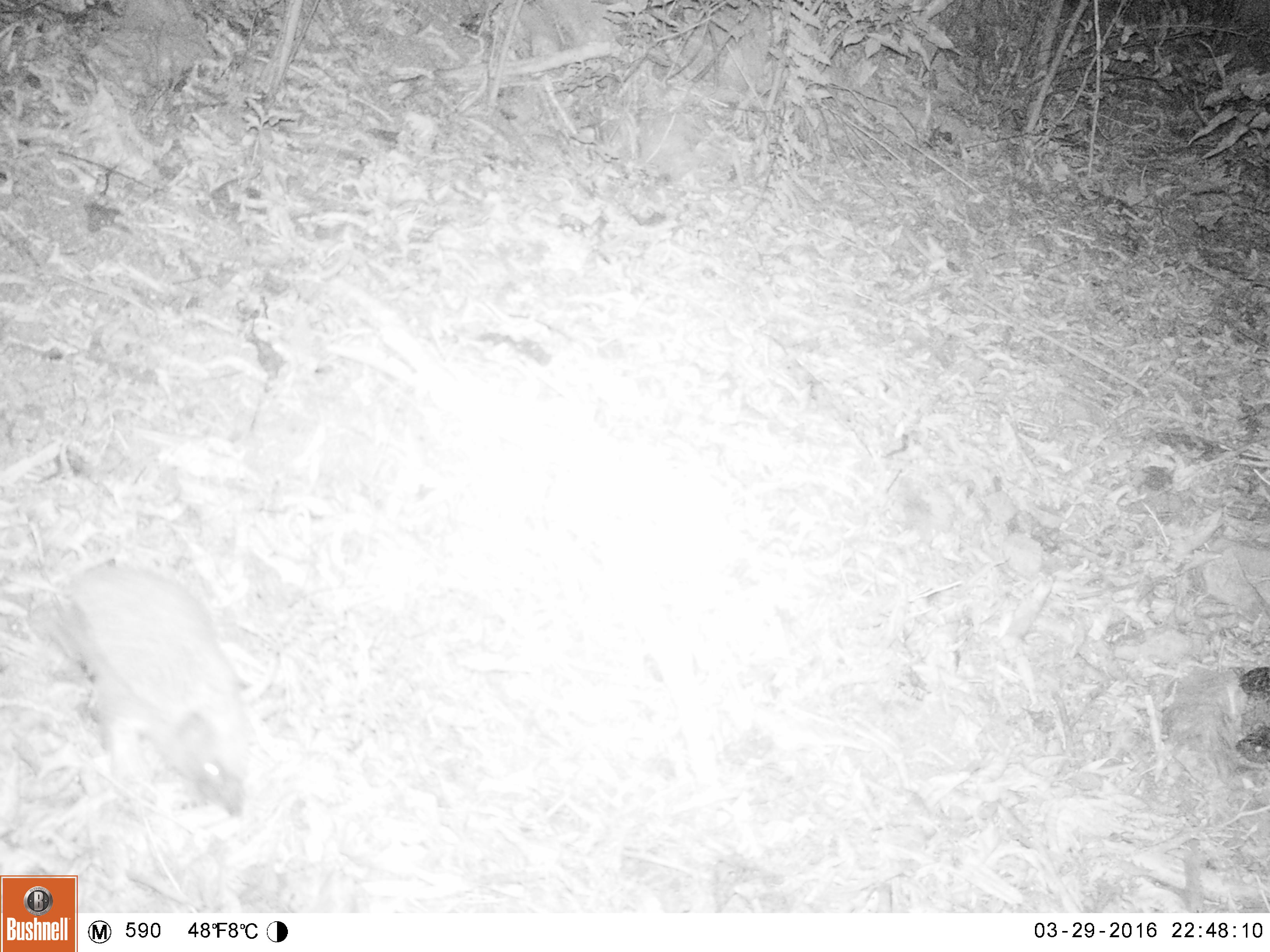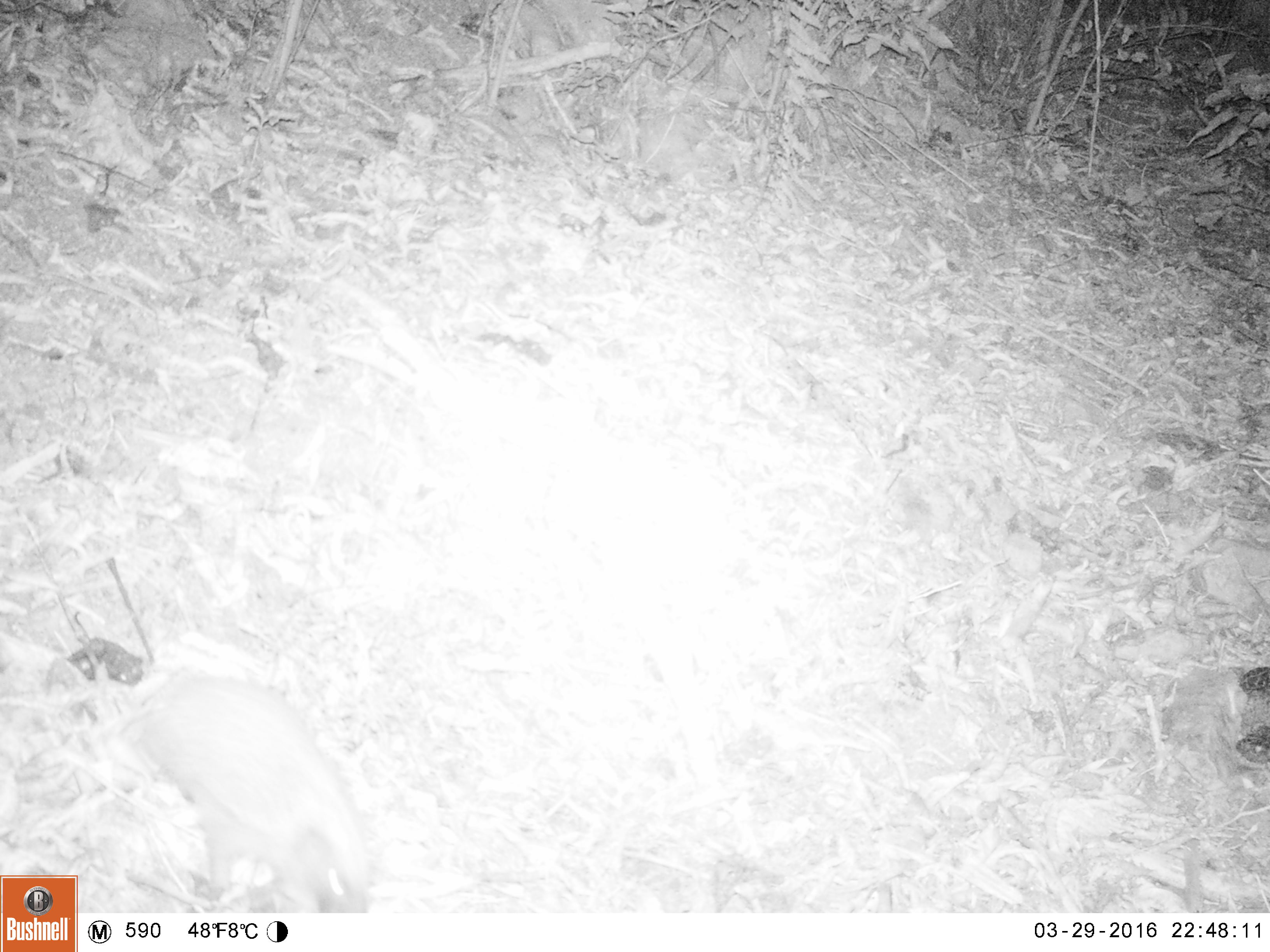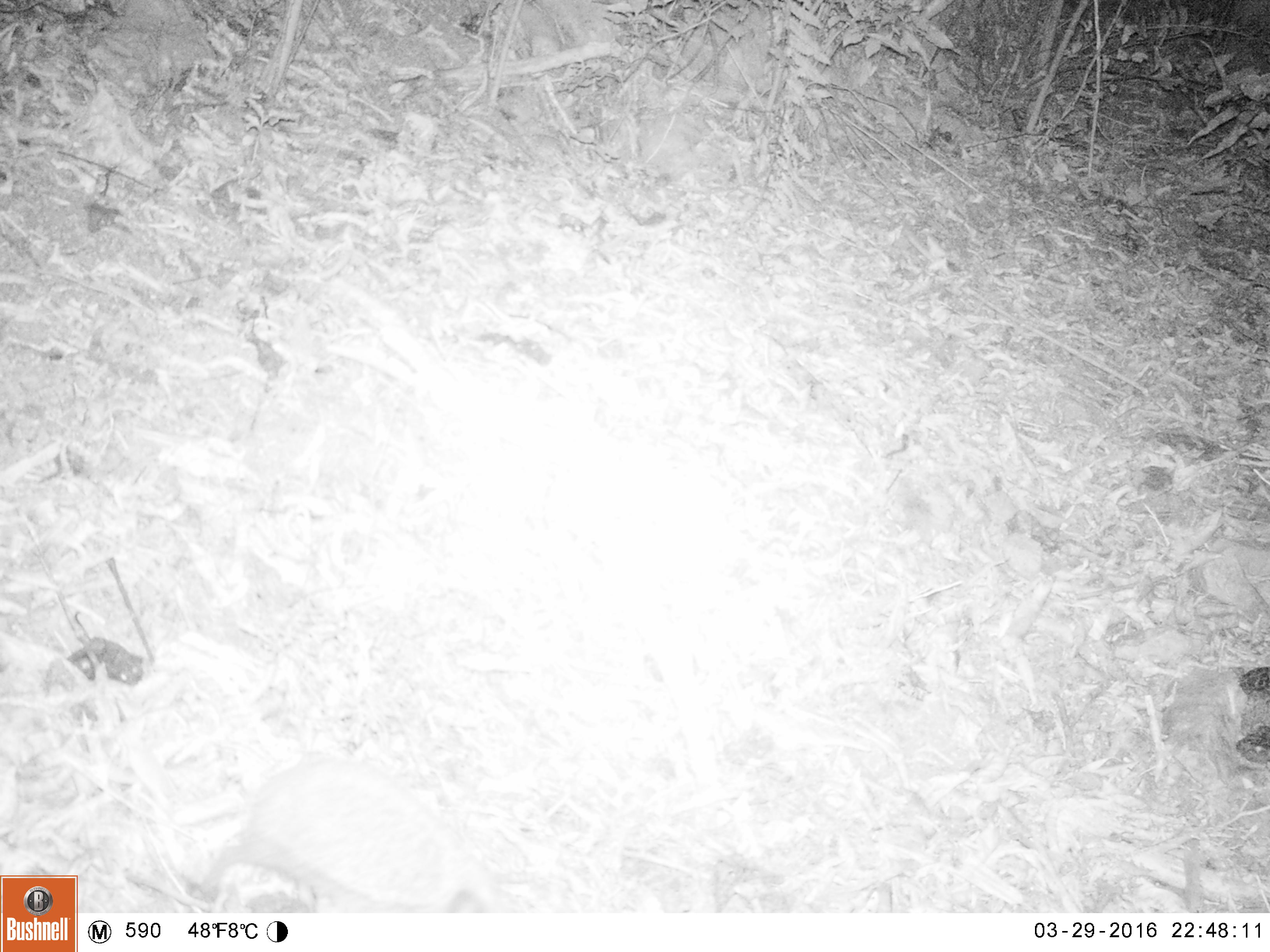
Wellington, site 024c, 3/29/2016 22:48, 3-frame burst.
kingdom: Animalia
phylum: Chordata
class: Mammalia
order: Eulipotyphla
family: Erinaceidae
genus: Erinaceus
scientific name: Erinaceus europaeus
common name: hedgehog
Hedgehog (Erinaceus europaeus).